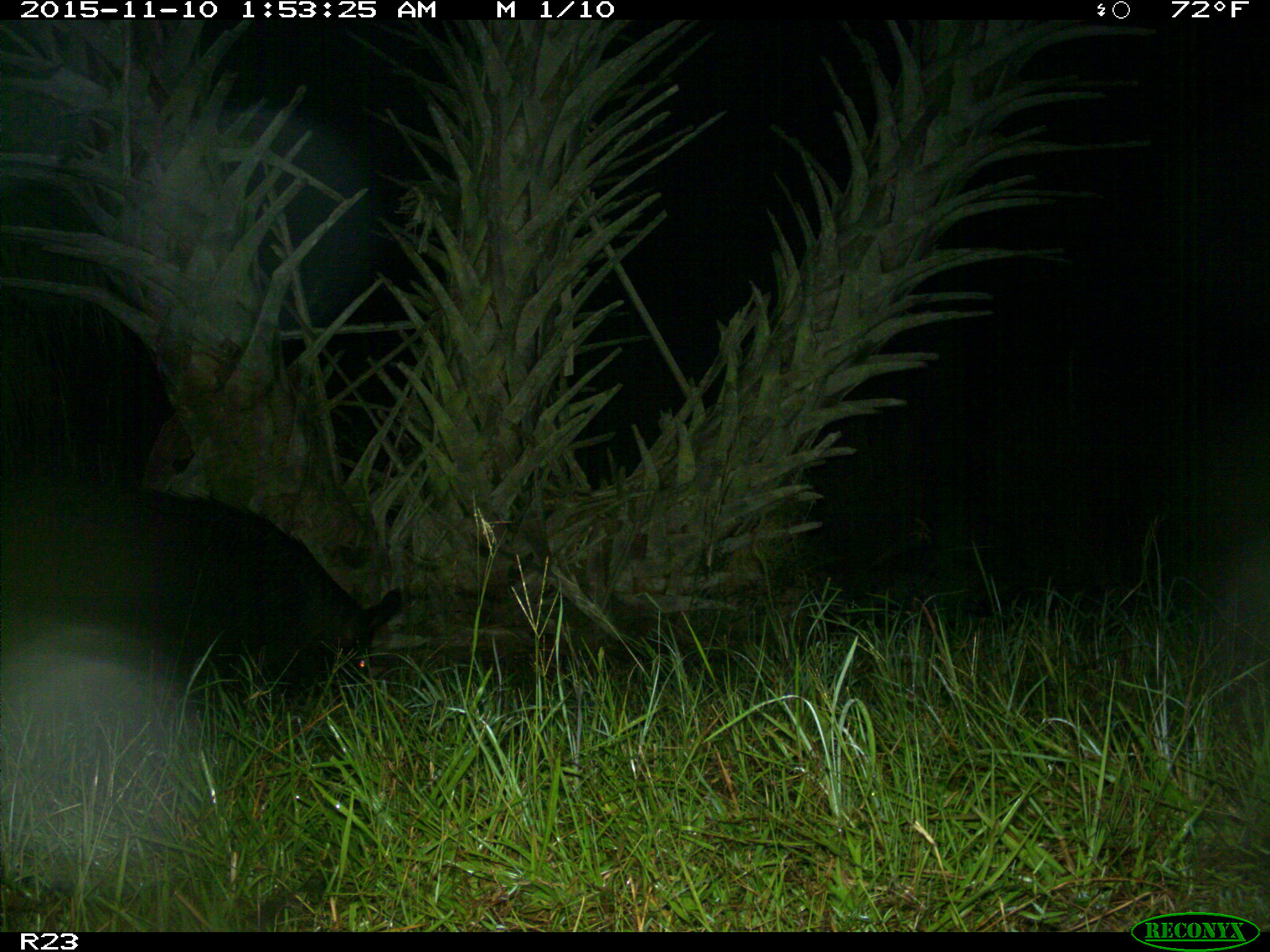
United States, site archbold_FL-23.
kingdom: Animalia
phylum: Chordata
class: Mammalia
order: Artiodactyla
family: Suidae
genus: Sus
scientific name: Sus scrofa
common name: wild boar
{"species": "Sus scrofa (wild boar)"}